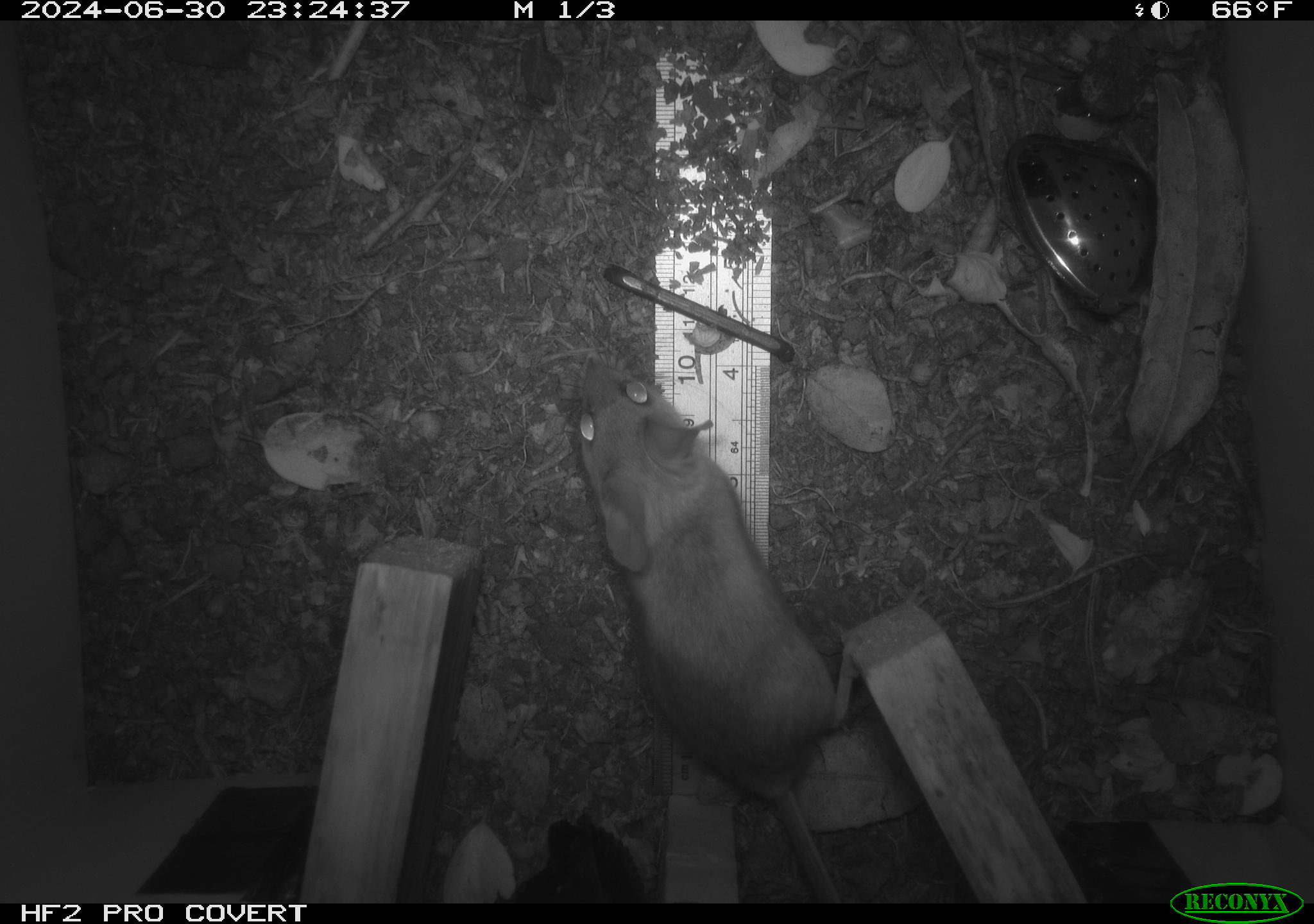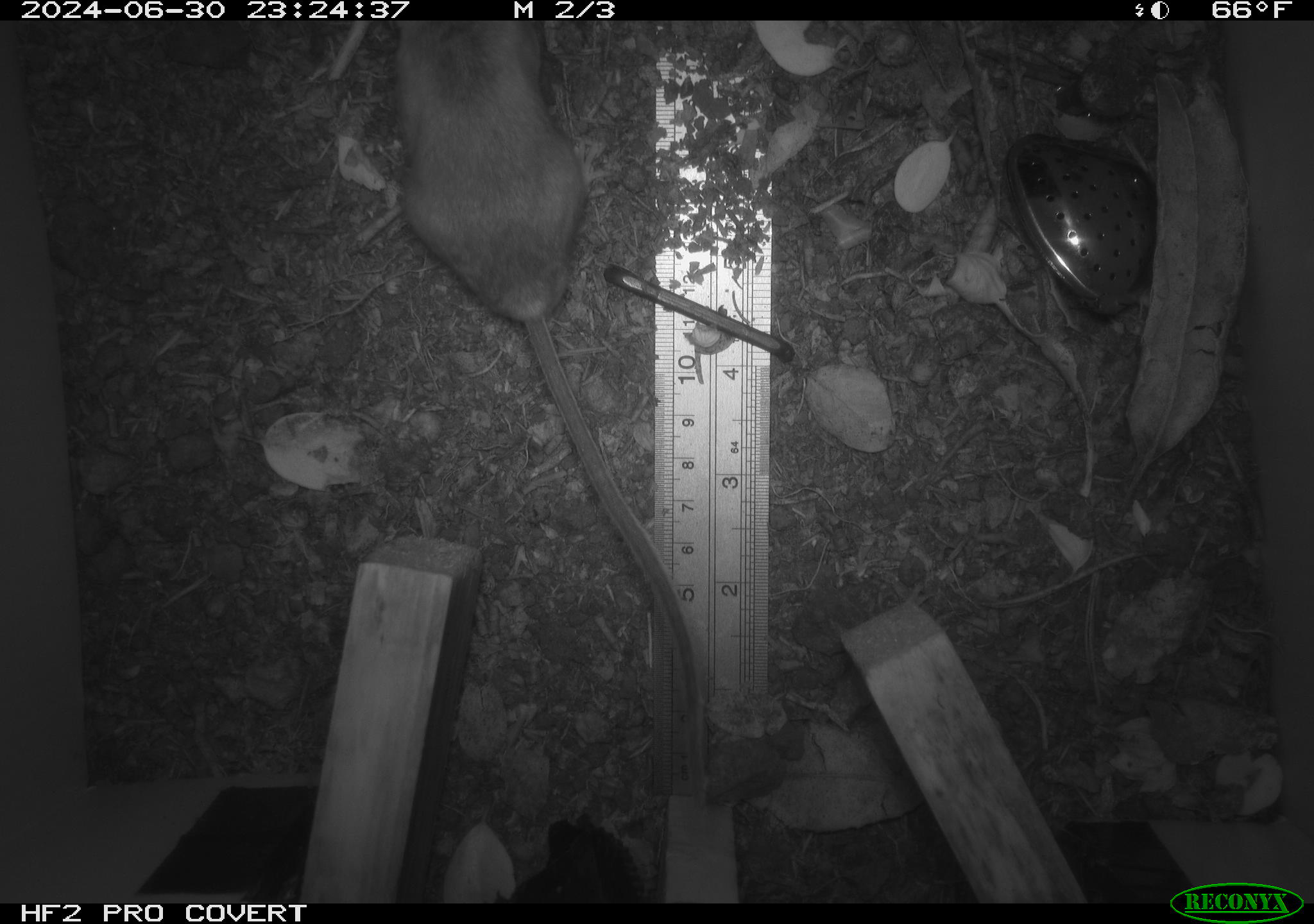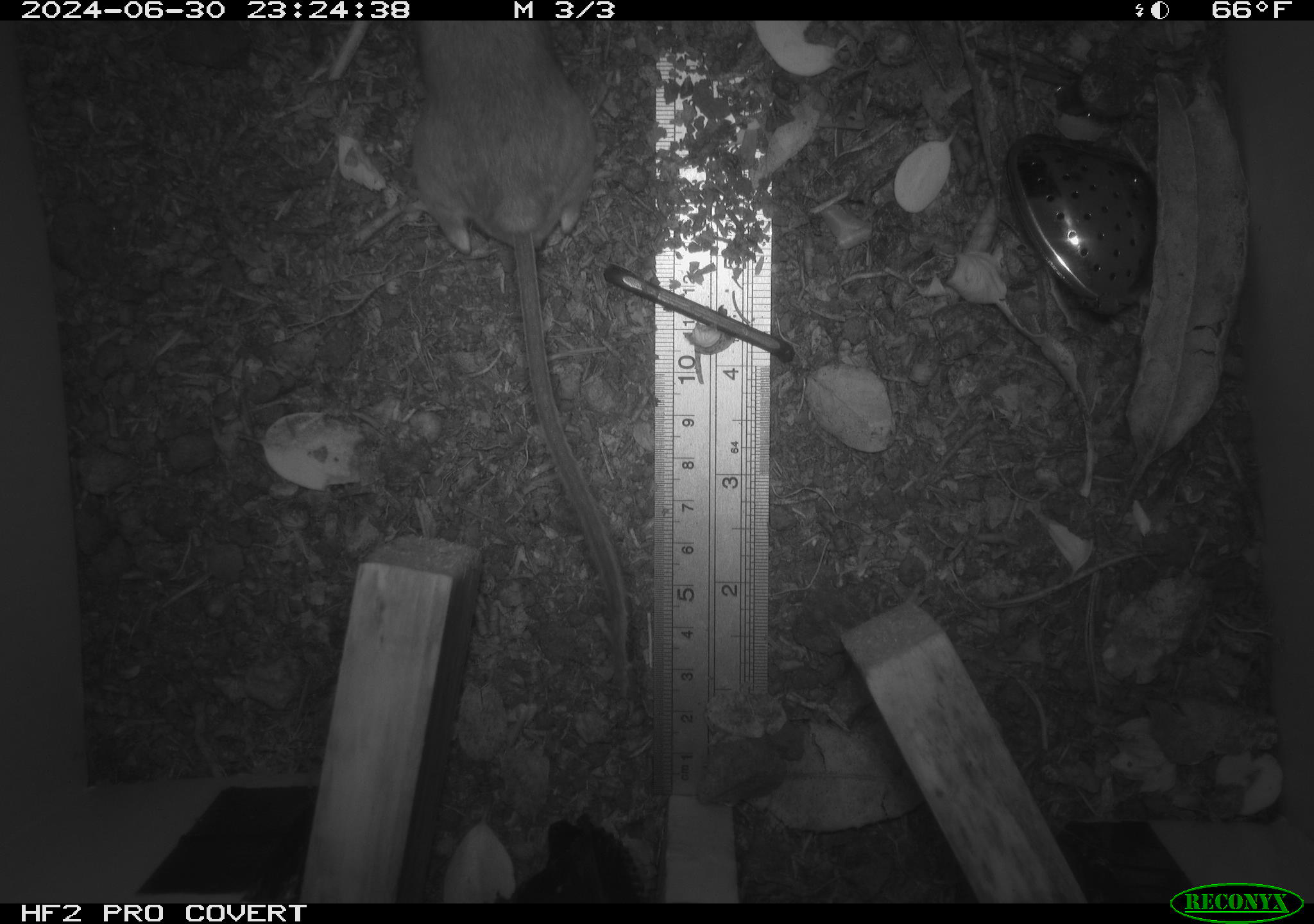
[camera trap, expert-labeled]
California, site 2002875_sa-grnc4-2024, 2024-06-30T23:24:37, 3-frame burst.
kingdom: Animalia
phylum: Chordata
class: Mammalia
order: Rodentia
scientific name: Rodentia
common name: rodent